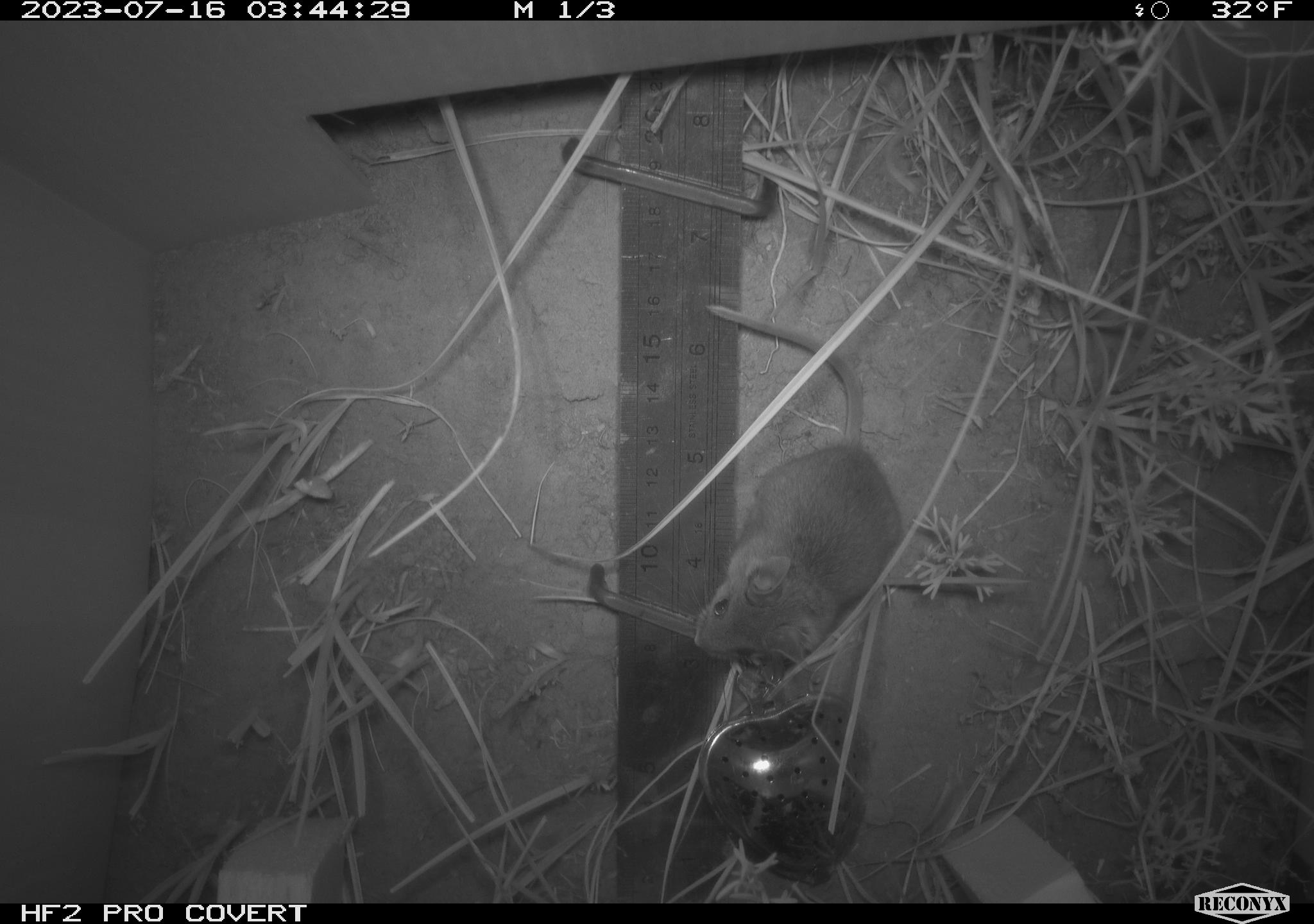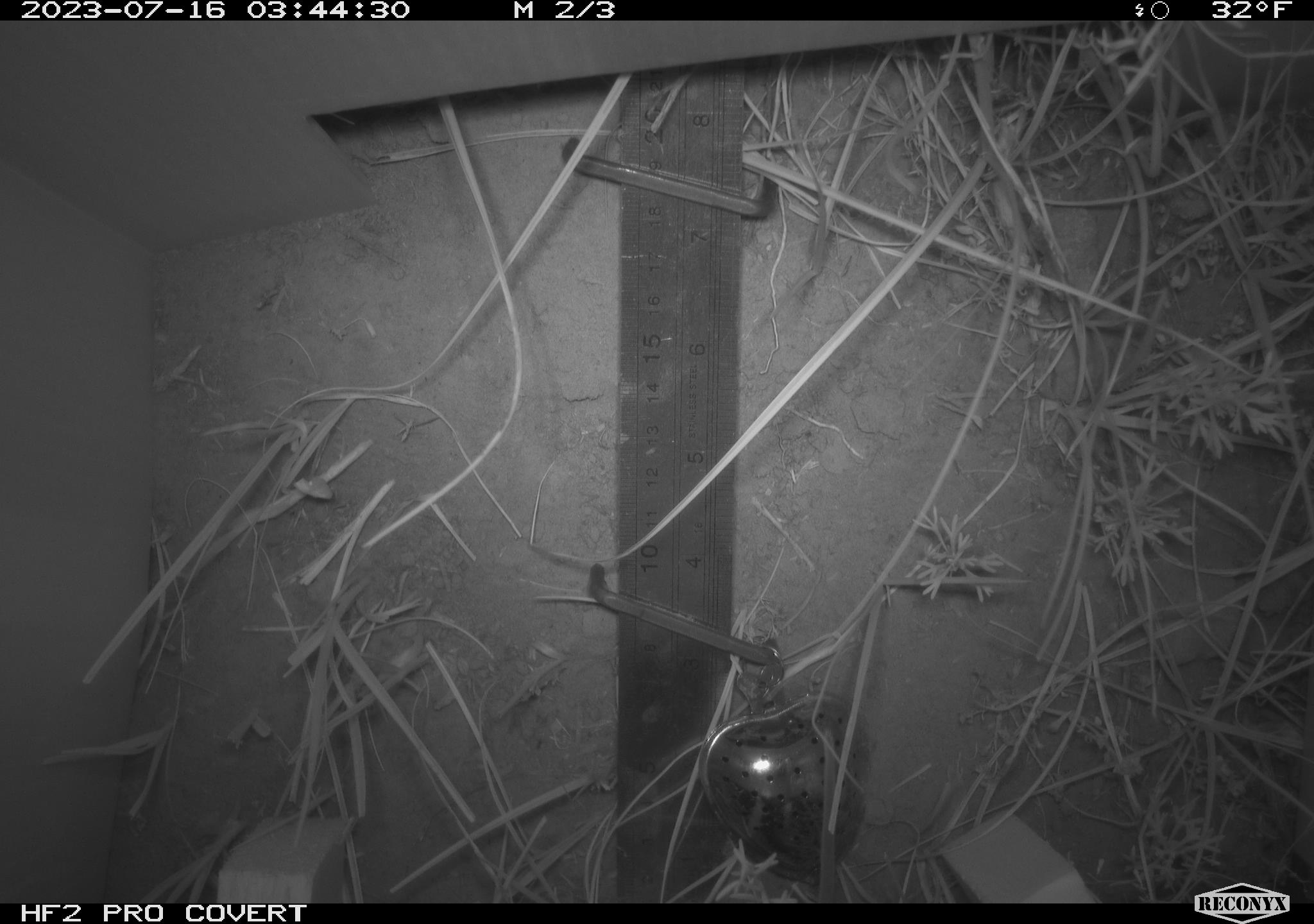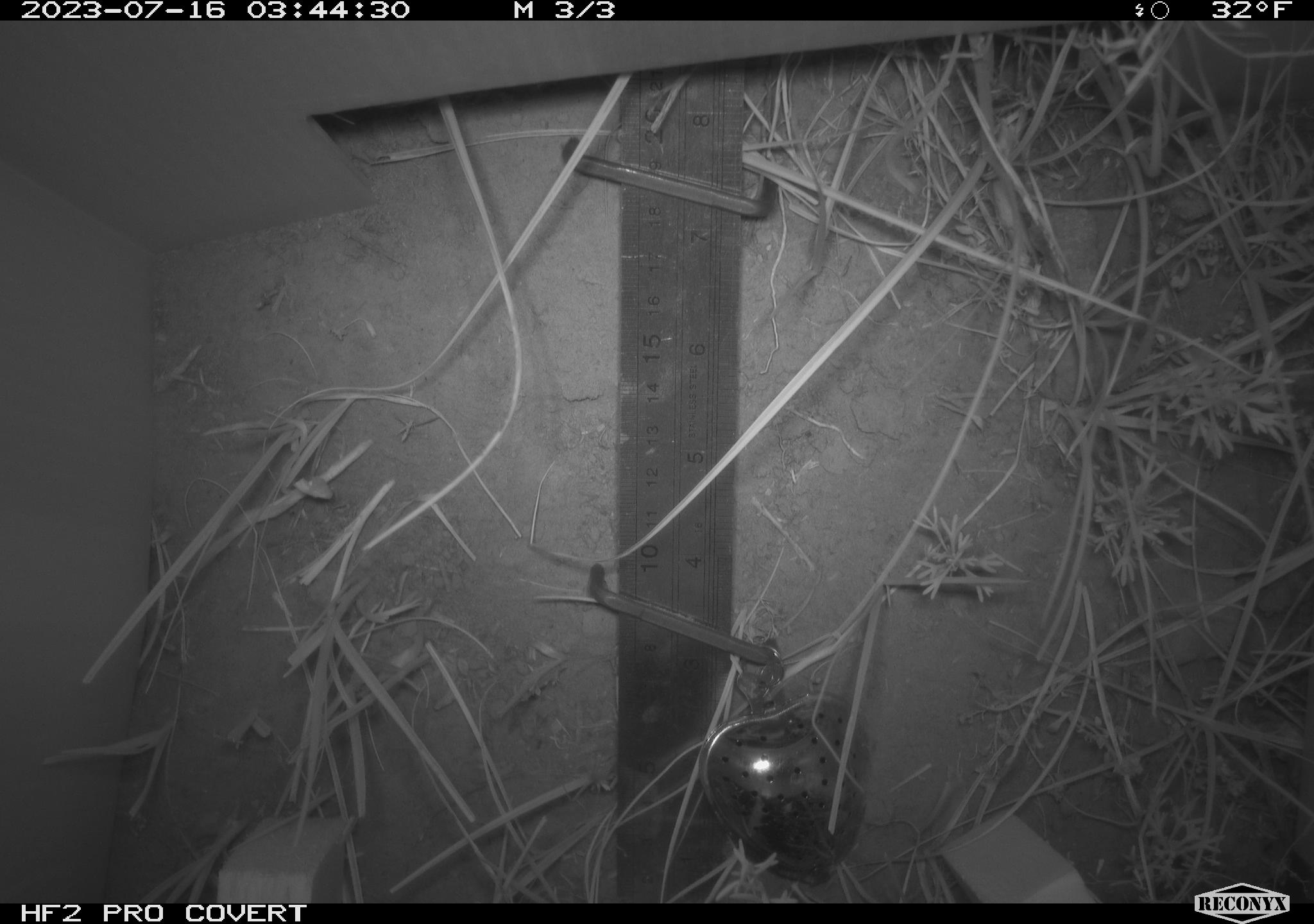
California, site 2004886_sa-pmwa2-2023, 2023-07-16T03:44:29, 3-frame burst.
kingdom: Animalia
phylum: Chordata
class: Mammalia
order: Rodentia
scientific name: Rodentia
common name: mouse species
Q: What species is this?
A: Mouse species (Rodentia).